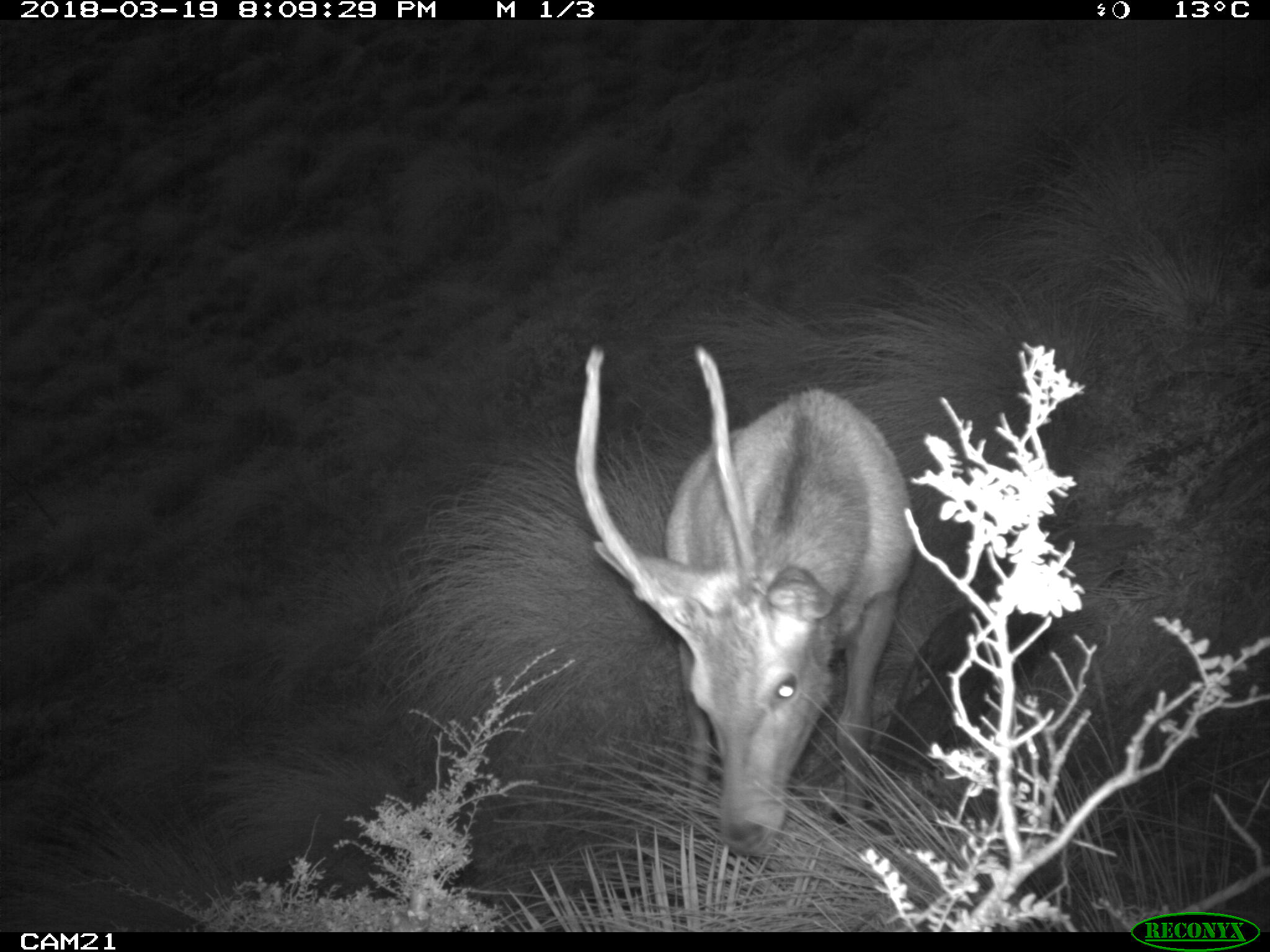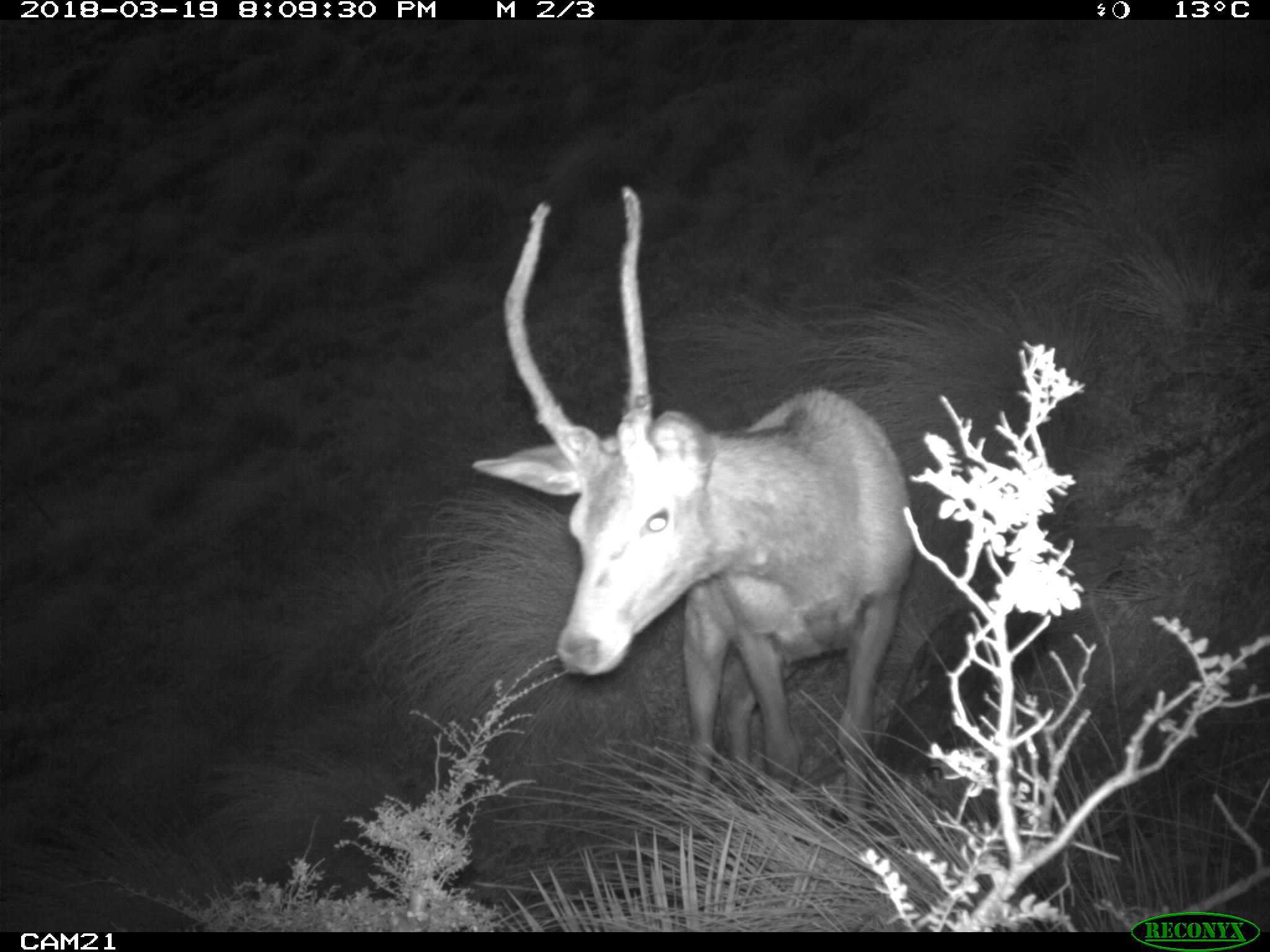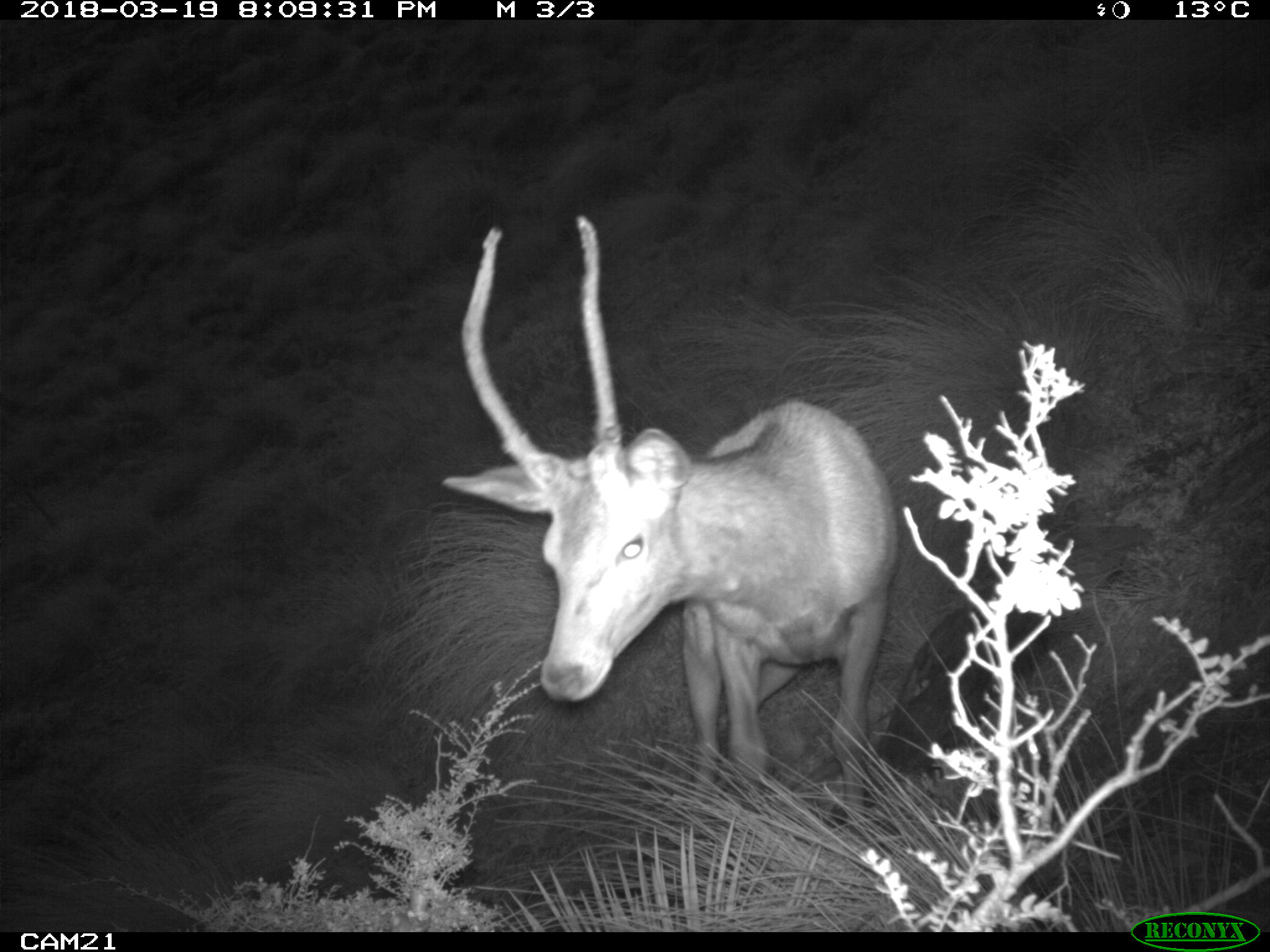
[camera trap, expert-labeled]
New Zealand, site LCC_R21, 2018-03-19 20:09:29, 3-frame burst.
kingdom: Animalia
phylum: Chordata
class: Mammalia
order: Artiodactyla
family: Cervidae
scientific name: Cervidae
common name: deer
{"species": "deer (Cervidae)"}